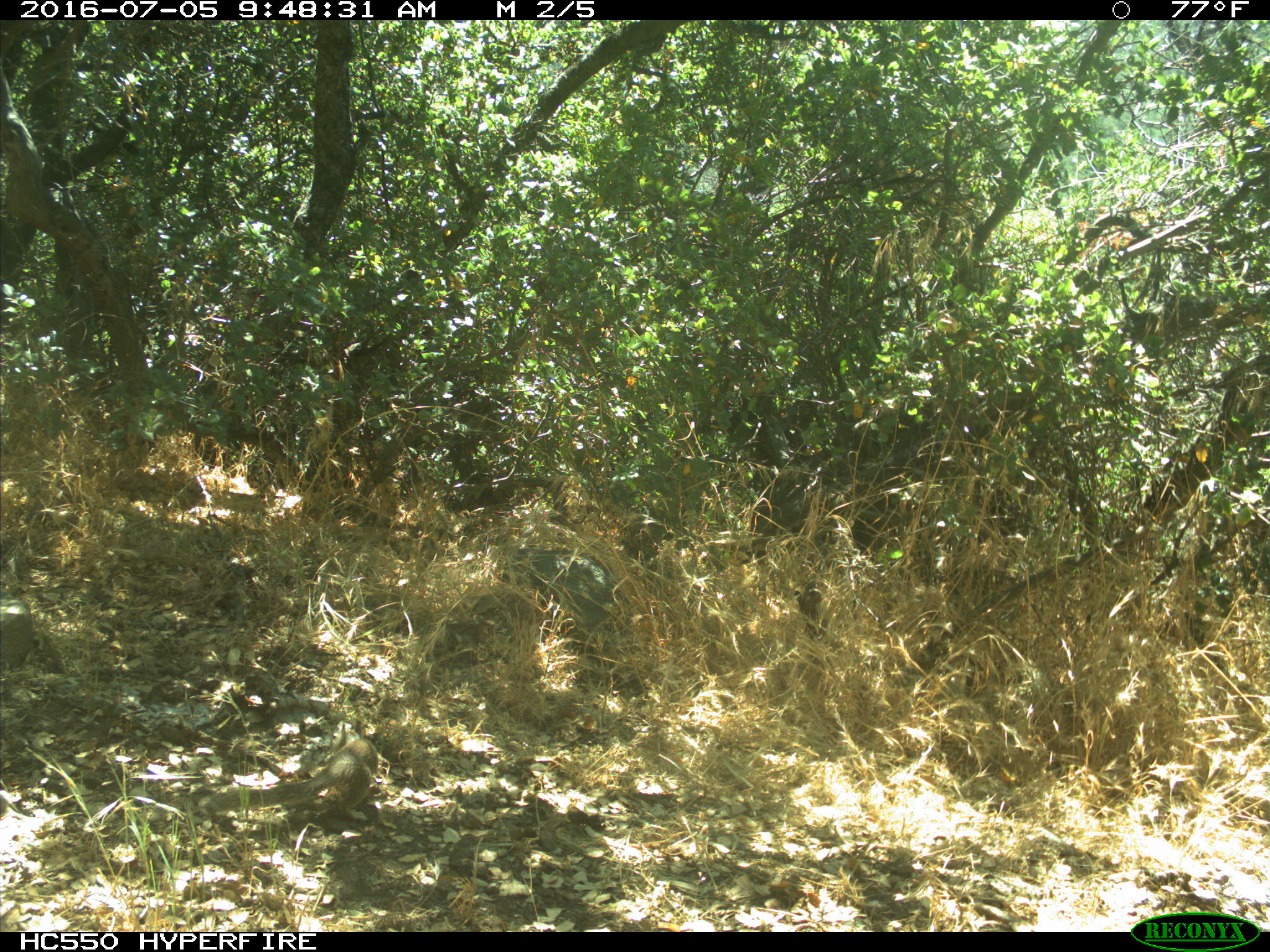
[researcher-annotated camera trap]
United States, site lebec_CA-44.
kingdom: Animalia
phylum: Chordata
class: Mammalia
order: Rodentia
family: Sciuridae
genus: Otospermophilus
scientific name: Otospermophilus beecheyi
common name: california ground squirrel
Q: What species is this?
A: Otospermophilus beecheyi (california ground squirrel).